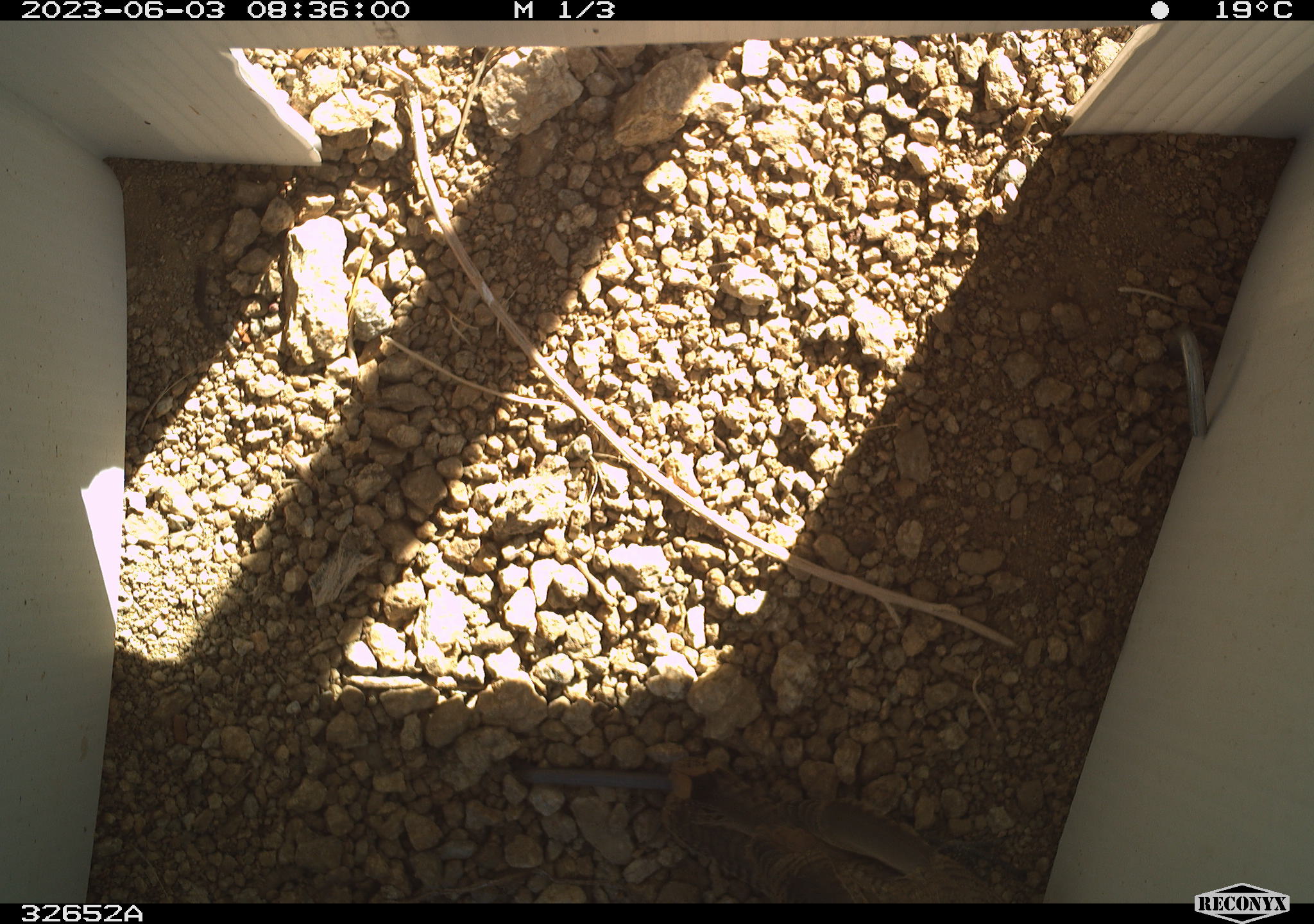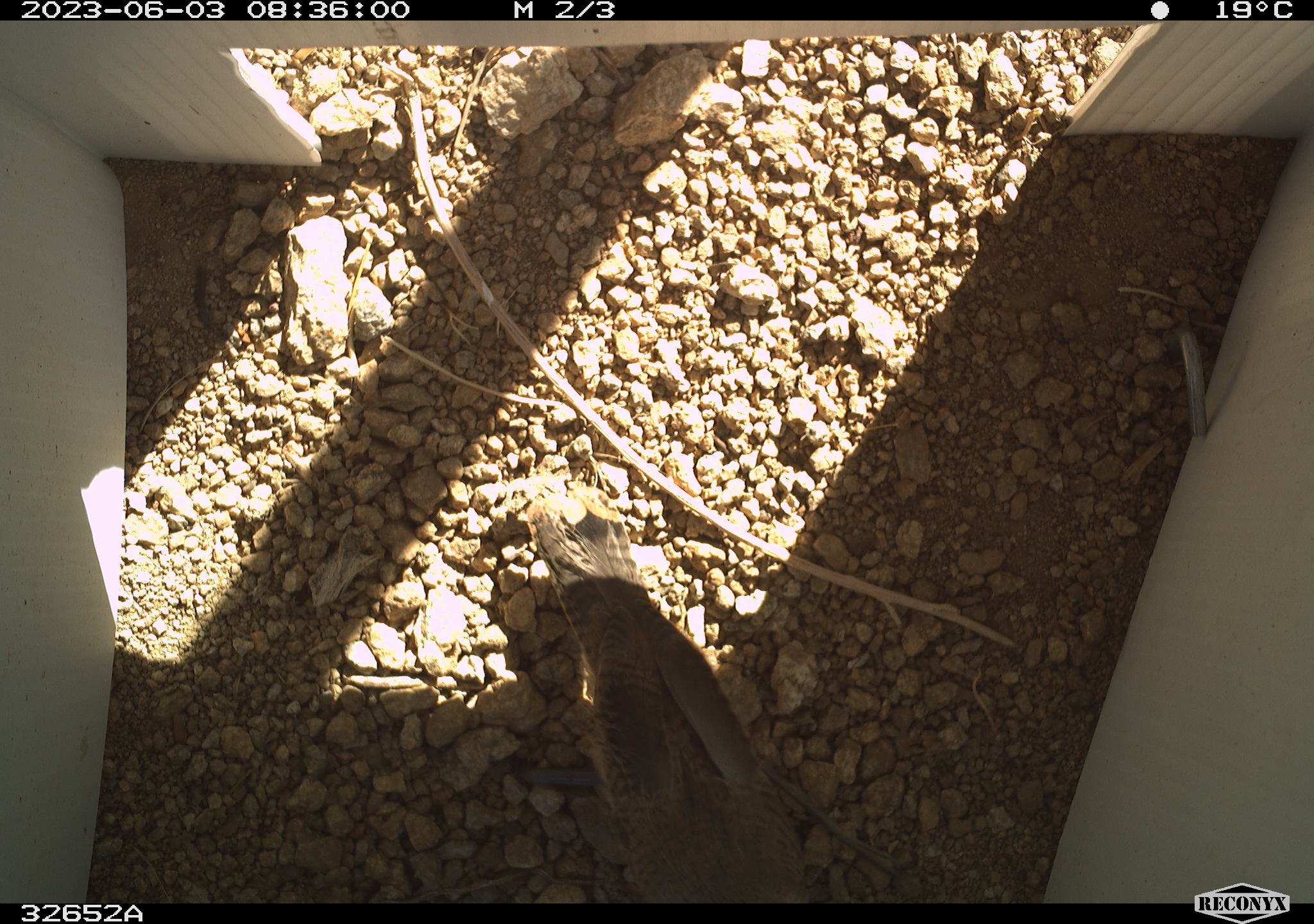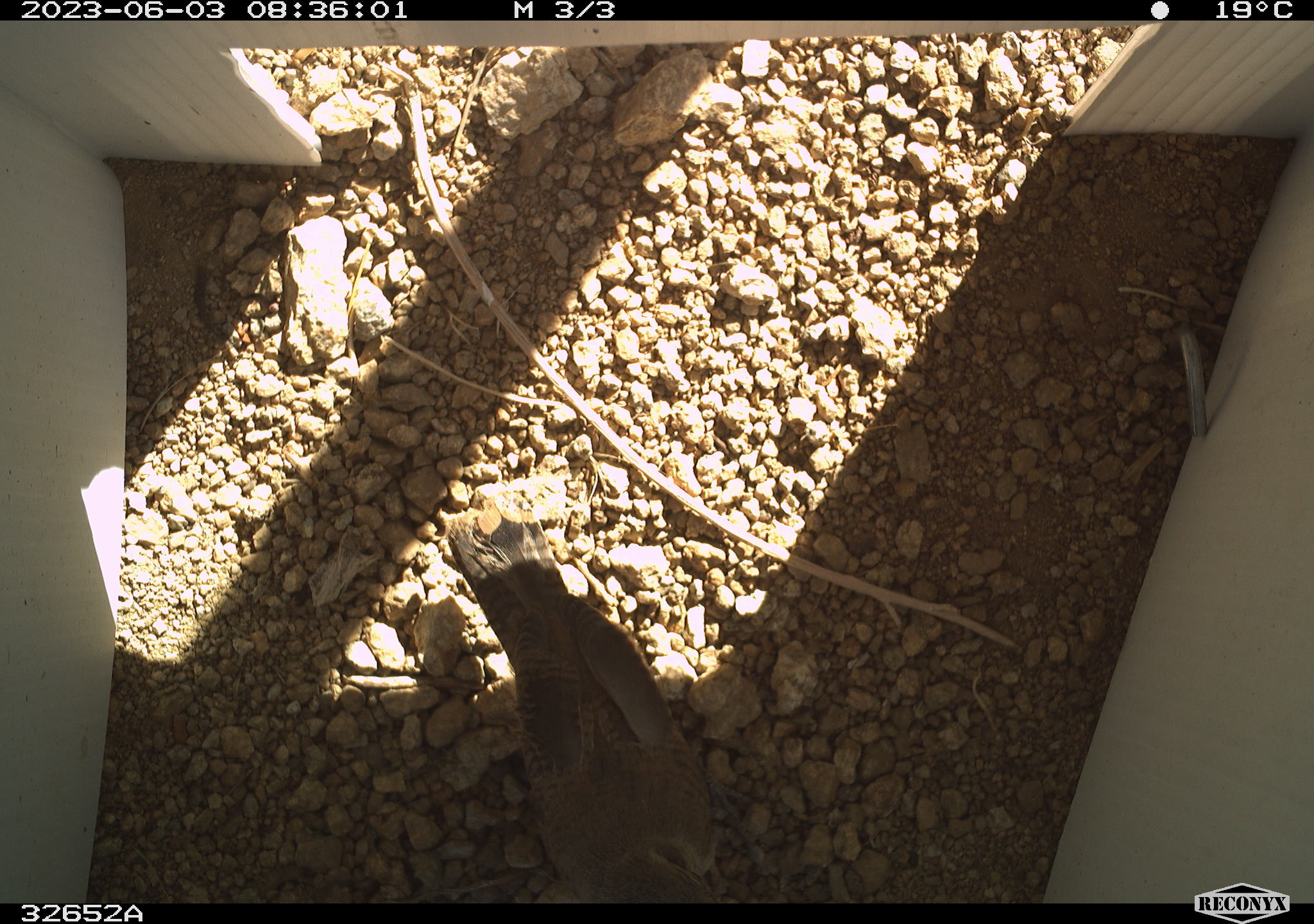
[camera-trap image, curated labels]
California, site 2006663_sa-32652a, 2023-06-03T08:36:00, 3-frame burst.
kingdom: Animalia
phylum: Chordata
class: Aves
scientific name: Aves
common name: bird